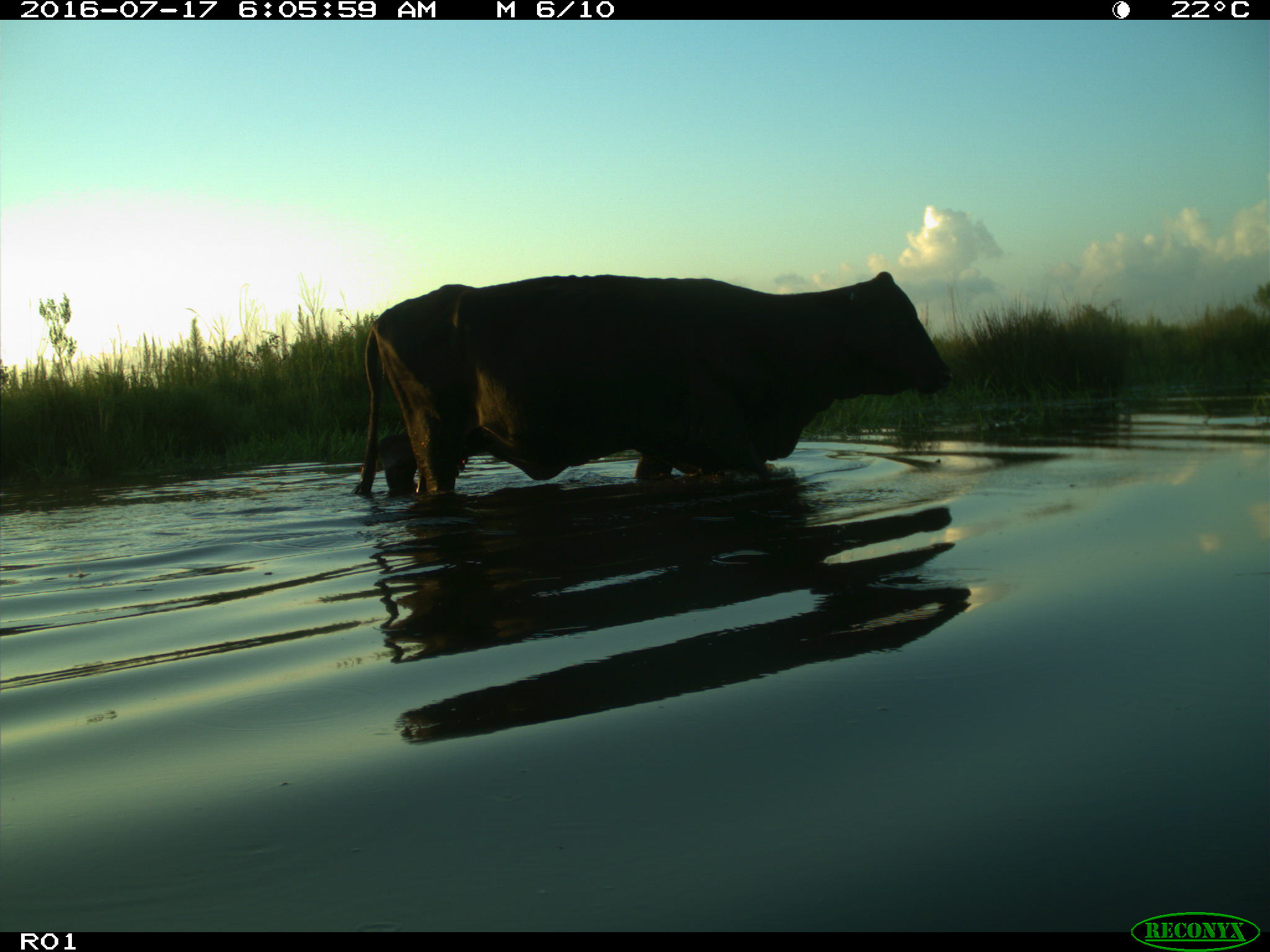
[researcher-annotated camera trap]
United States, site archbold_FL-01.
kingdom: Animalia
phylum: Chordata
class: Mammalia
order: Artiodactyla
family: Bovidae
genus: Bos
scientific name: Bos taurus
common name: domestic cow